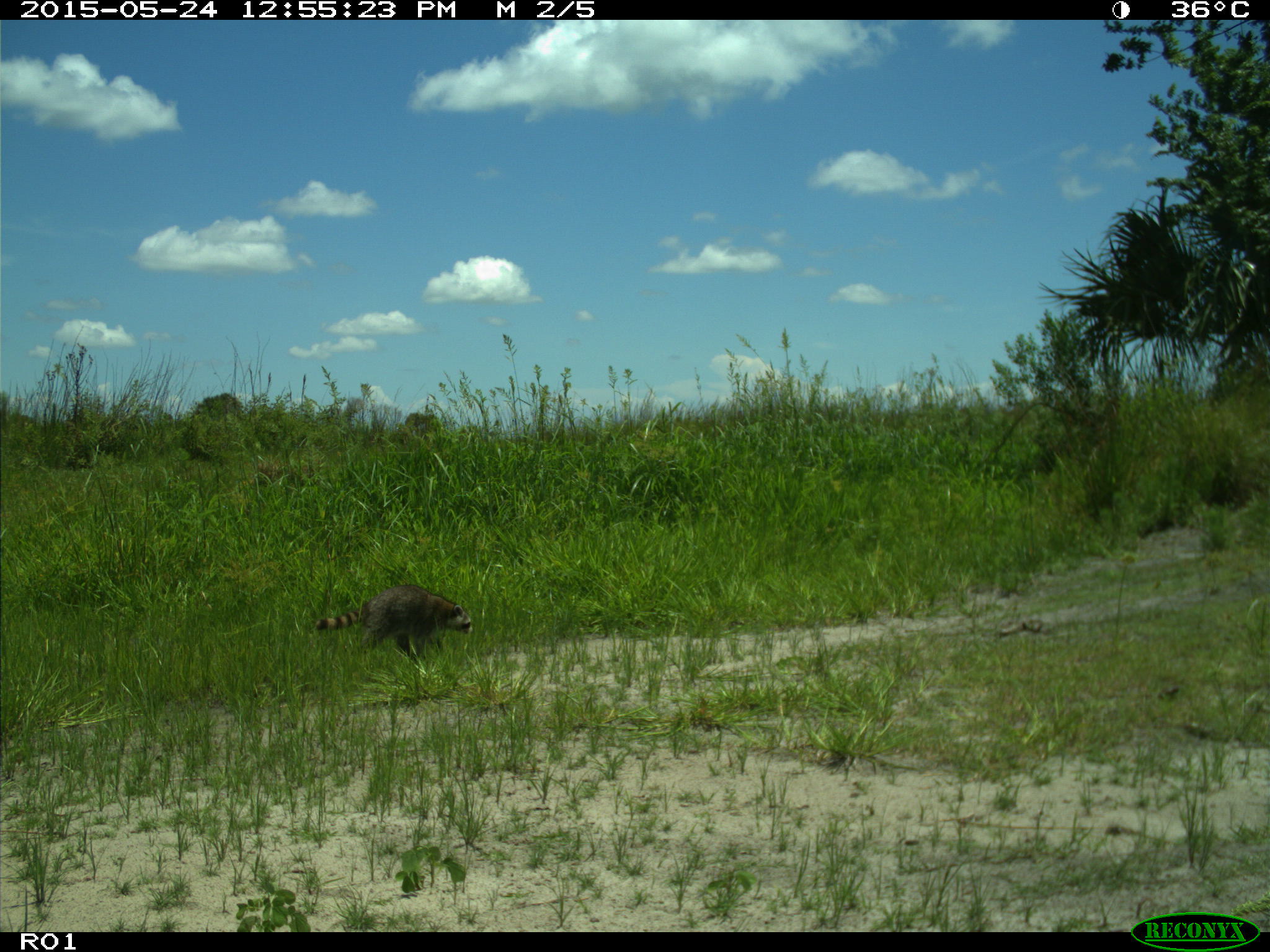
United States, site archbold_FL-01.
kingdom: Animalia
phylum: Chordata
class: Mammalia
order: Carnivora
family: Procyonidae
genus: Procyon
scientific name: Procyon lotor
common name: common raccoon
Procyon lotor (common raccoon).